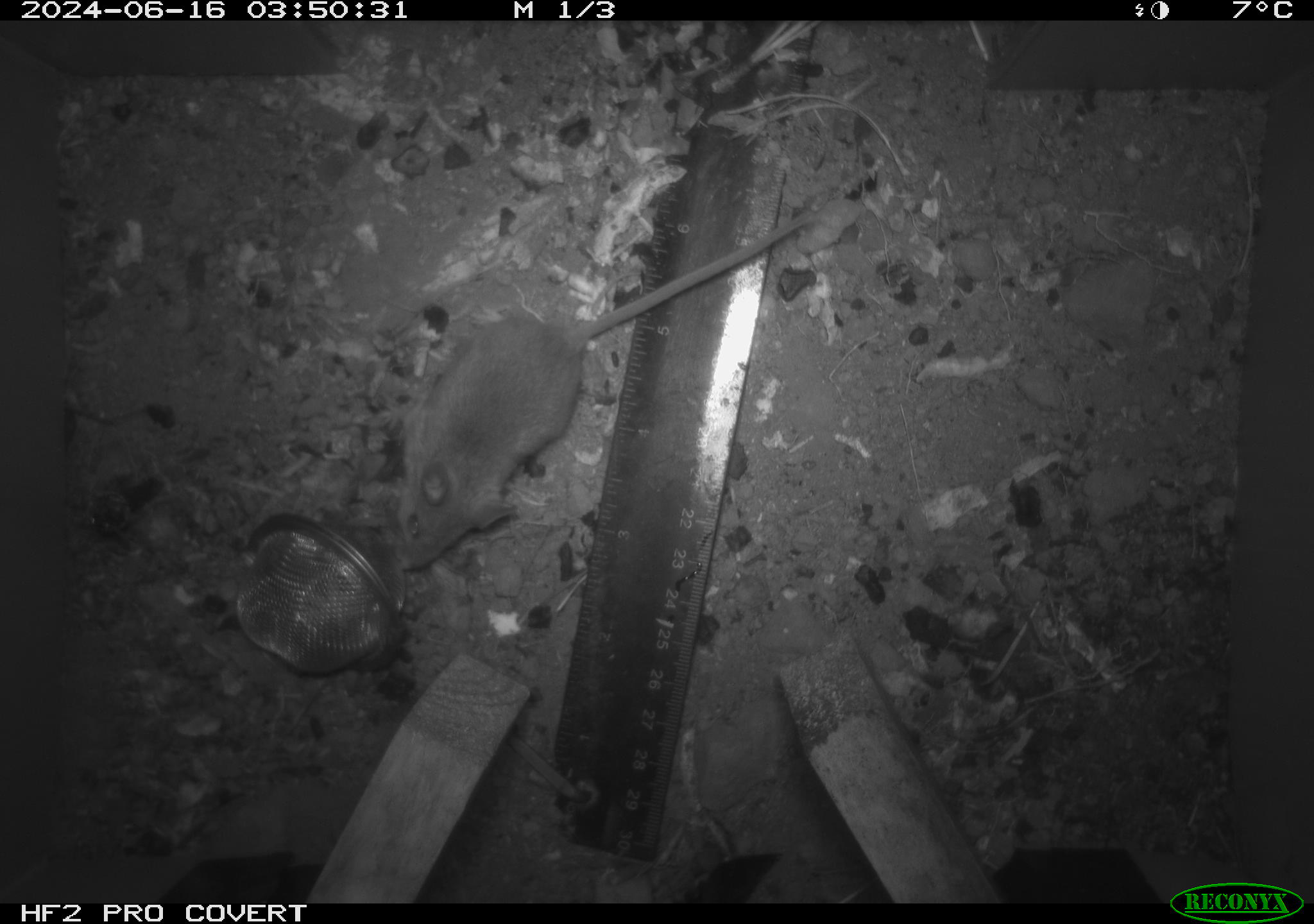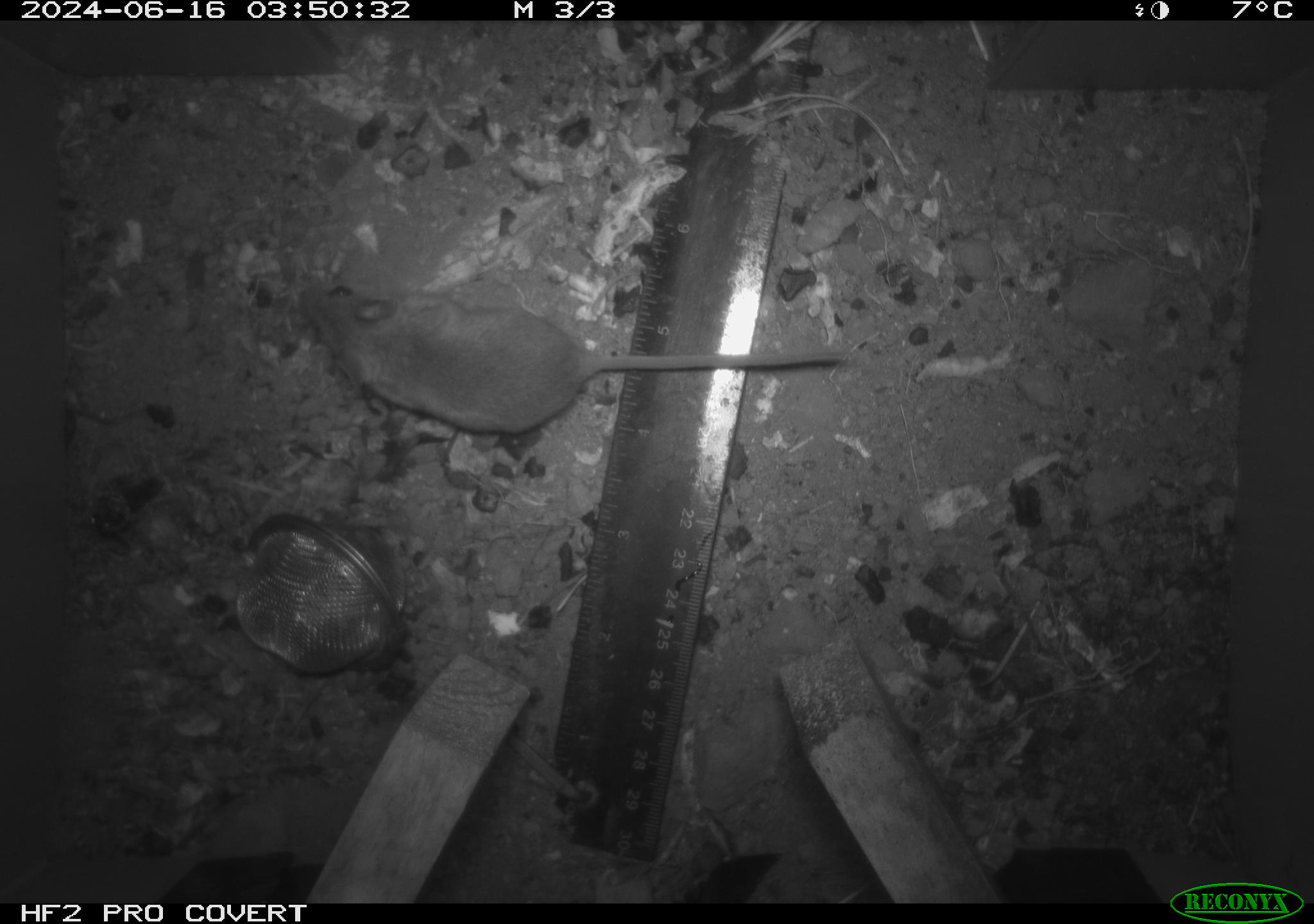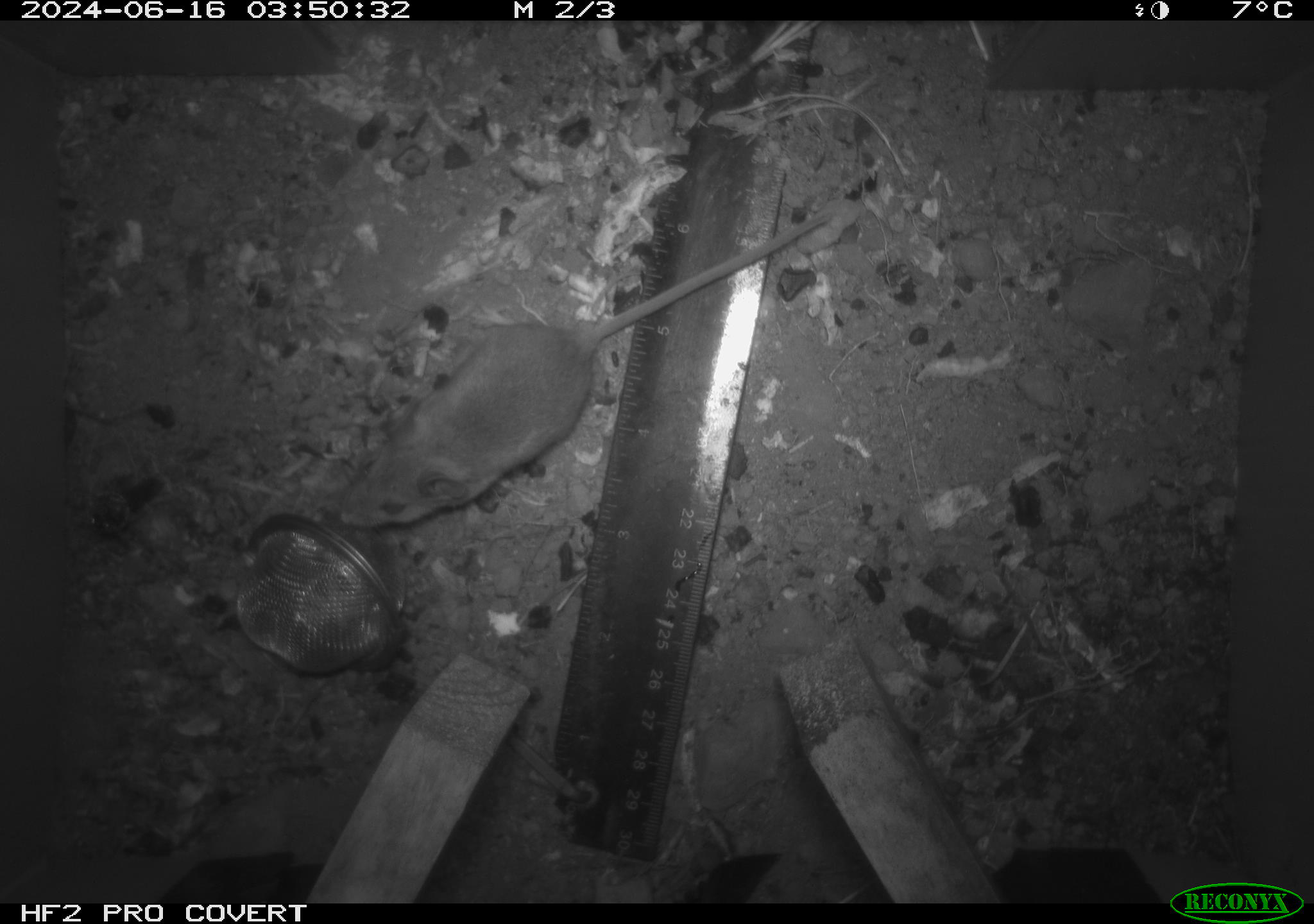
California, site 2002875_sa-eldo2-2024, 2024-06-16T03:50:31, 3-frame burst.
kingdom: Animalia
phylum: Chordata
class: Mammalia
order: Rodentia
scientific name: Rodentia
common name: mouse species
Mouse species (Rodentia).